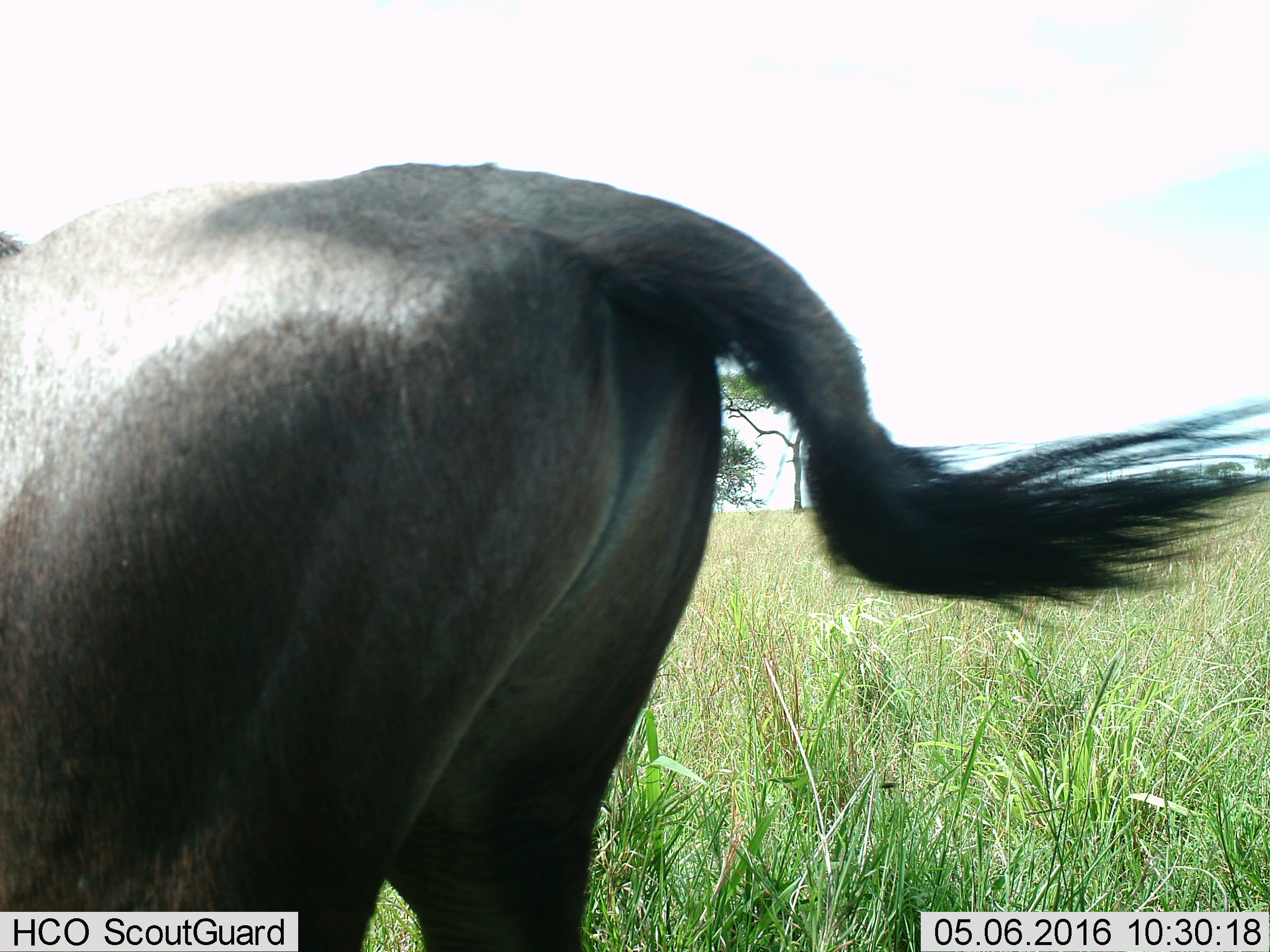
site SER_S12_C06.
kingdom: Animalia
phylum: Chordata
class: Mammalia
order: Artiodactyla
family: Bovidae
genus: Connochaetes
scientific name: Connochaetes taurinus taurinus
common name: blue wildebeest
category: wildebeestblue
Wildebeestblue (blue wildebeest) (Connochaetes taurinus taurinus), count 1. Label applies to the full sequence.